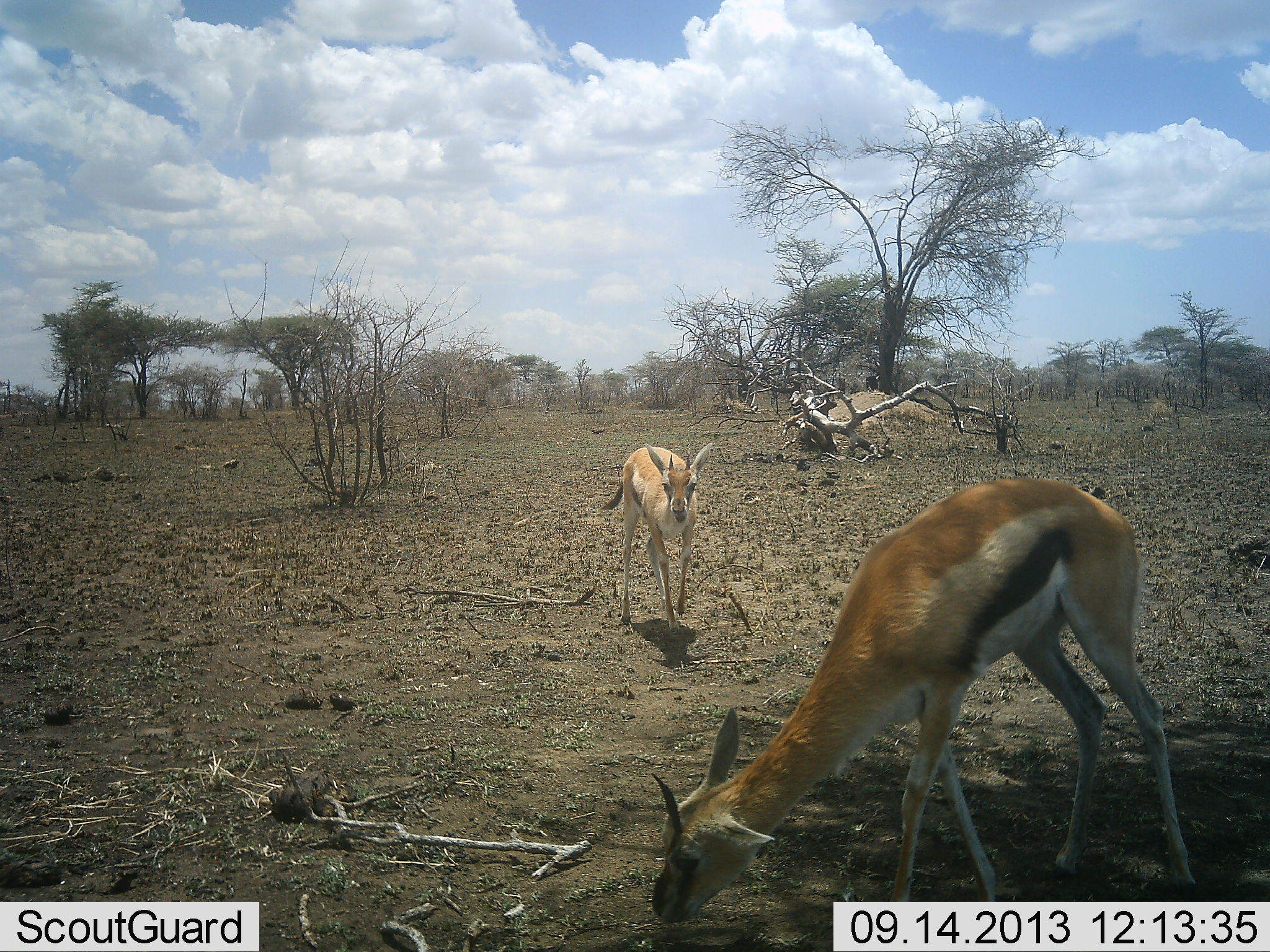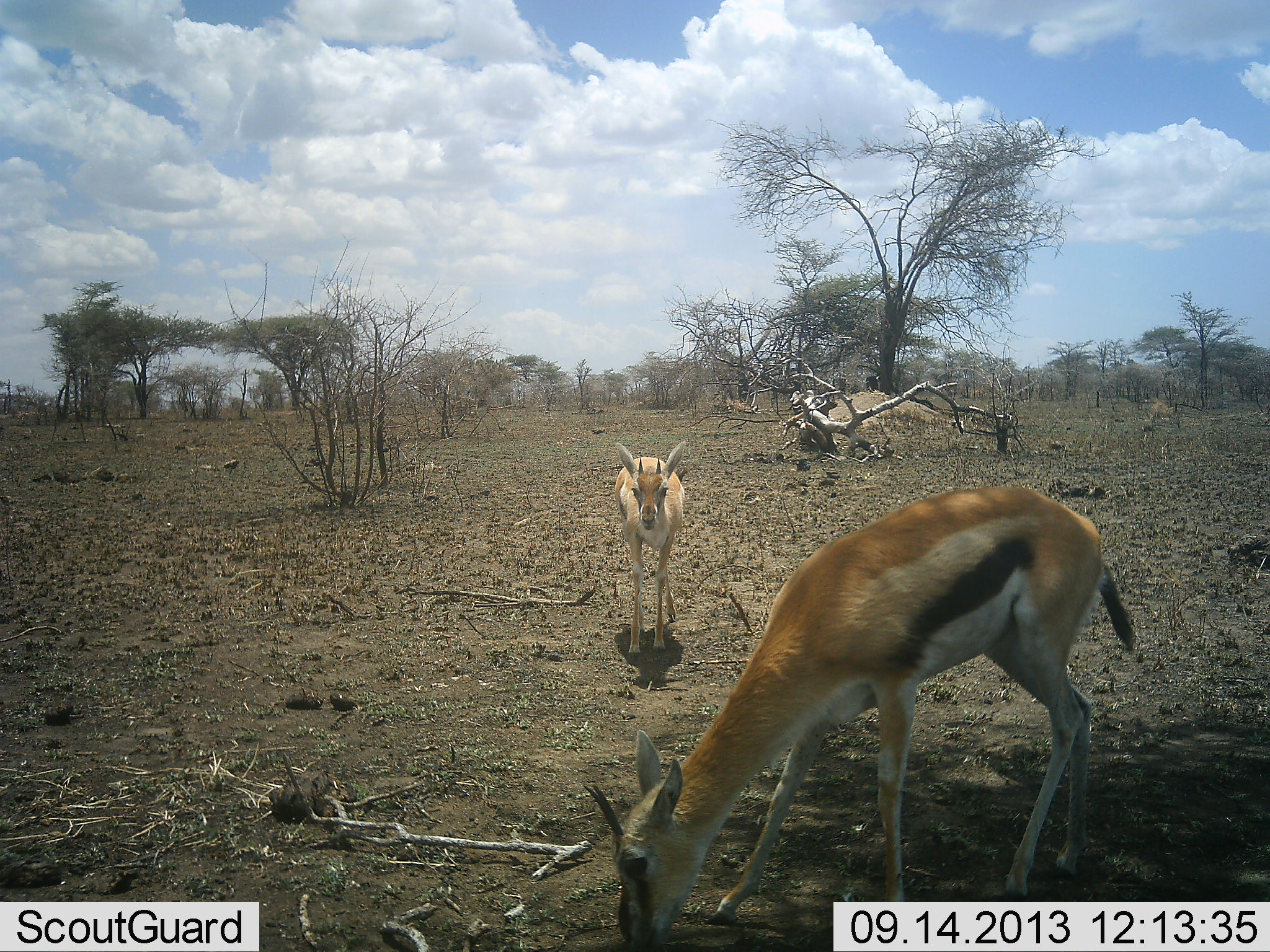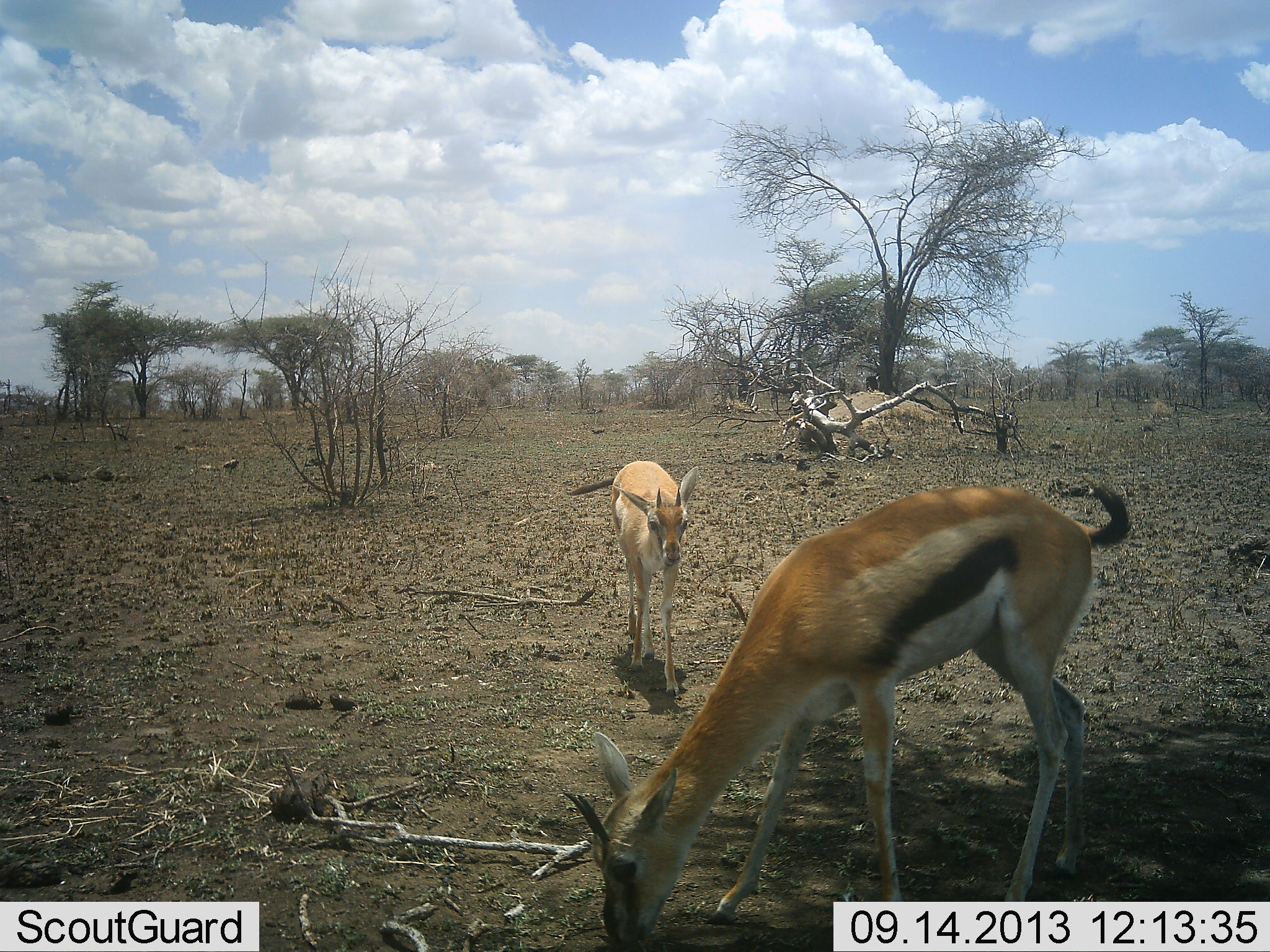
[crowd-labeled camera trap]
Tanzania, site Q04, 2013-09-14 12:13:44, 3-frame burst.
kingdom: Animalia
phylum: Chordata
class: Mammalia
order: Artiodactyla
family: Bovidae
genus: Eudorcas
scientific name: Eudorcas thomsonii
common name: thomson's gazelle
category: gazellethomsons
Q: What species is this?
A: Gazellethomsons (thomson's gazelle) (Eudorcas thomsonii).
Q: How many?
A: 2.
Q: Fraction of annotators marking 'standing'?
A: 44%.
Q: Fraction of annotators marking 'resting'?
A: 6%.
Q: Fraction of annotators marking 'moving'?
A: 69%.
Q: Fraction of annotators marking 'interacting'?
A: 0%.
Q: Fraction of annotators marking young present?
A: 6%.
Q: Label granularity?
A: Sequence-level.